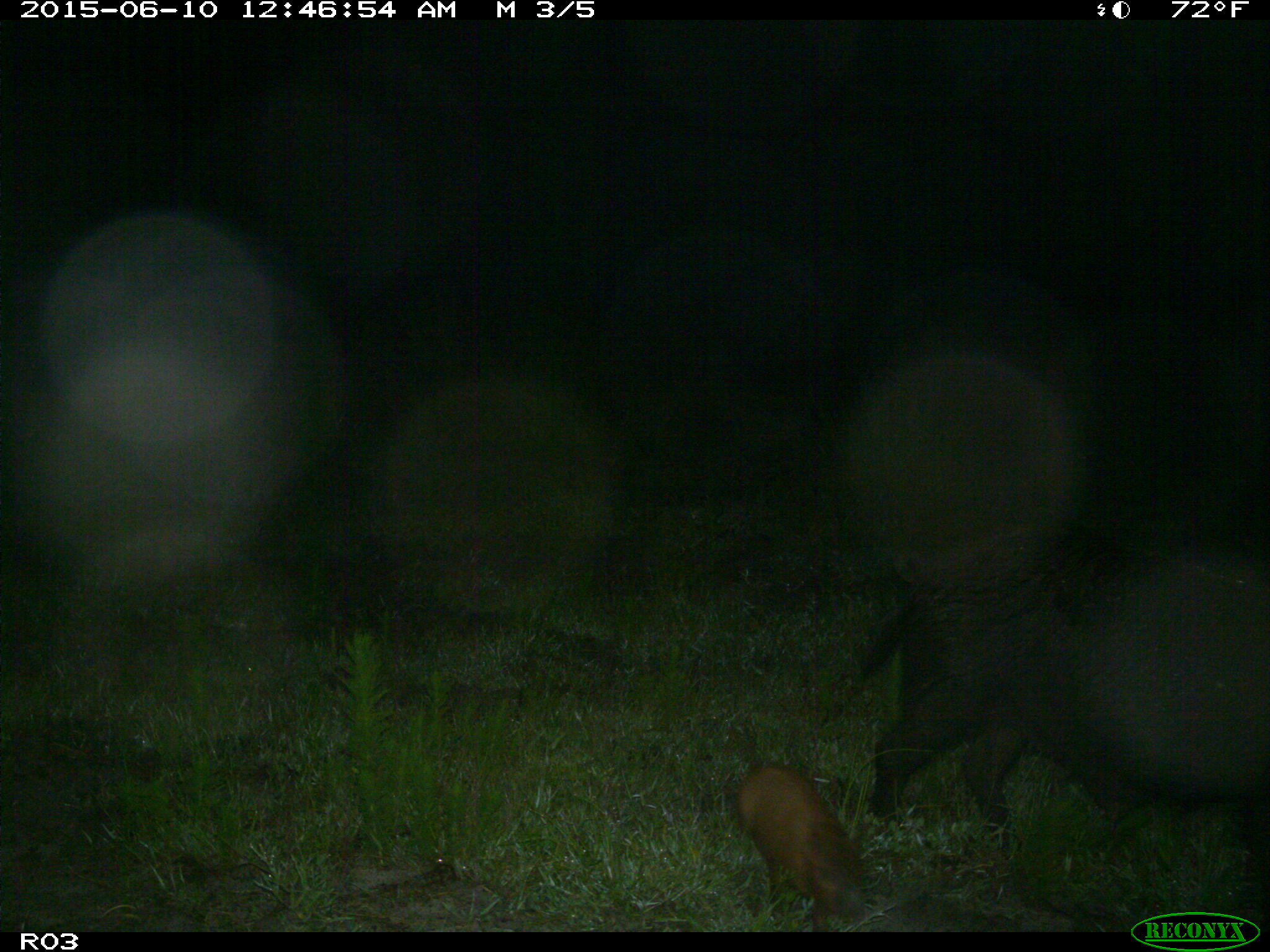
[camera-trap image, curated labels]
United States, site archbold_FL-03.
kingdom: Animalia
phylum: Chordata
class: Mammalia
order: Artiodactyla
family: Suidae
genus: Sus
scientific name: Sus scrofa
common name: wild boar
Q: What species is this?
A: Sus scrofa (wild boar).